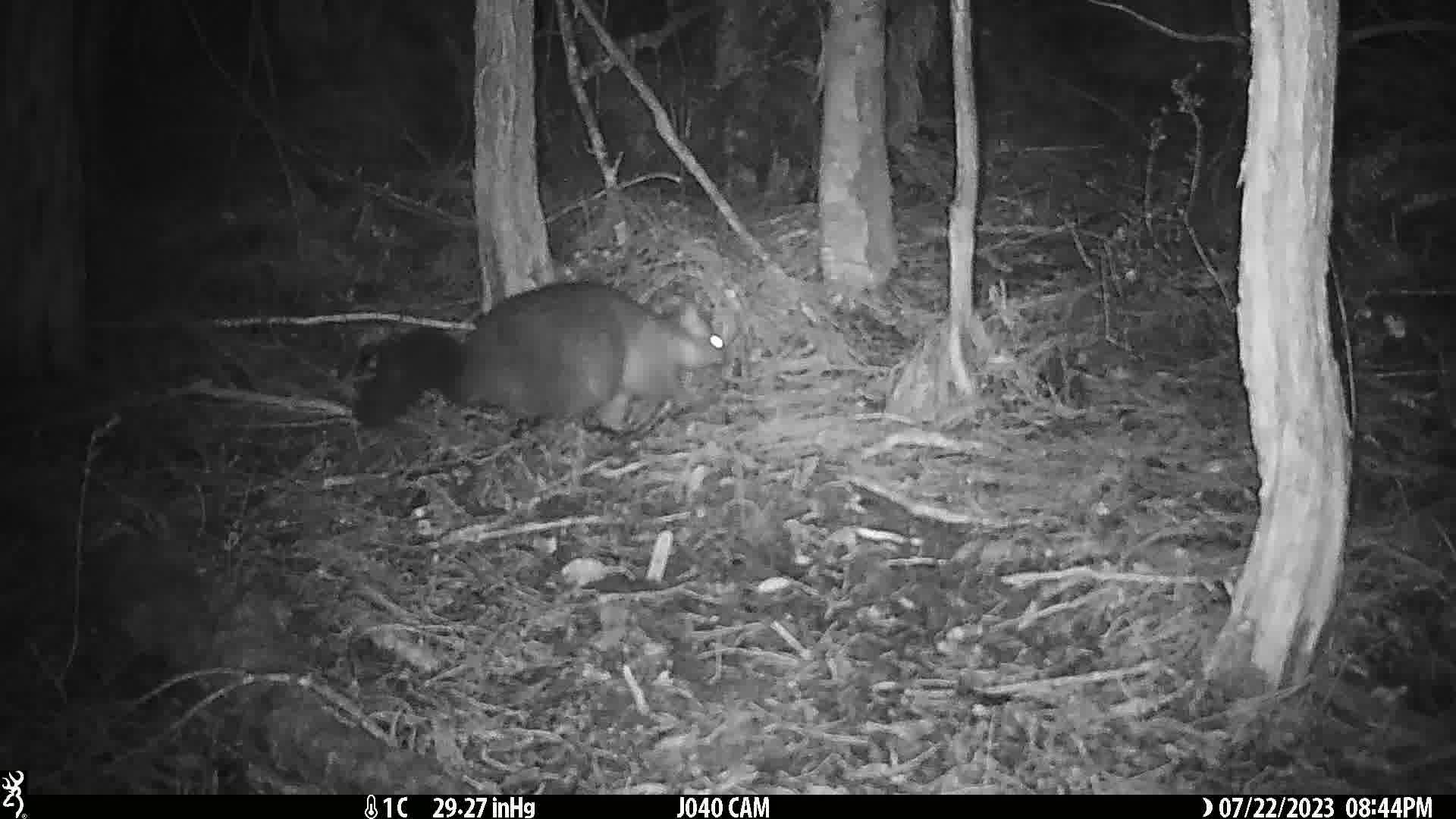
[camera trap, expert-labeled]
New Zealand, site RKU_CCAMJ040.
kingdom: Animalia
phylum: Chordata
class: Mammalia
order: Diprotodontia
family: Phalangeridae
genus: Trichosurus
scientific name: Trichosurus vulpecula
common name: common brushtail possum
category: possum